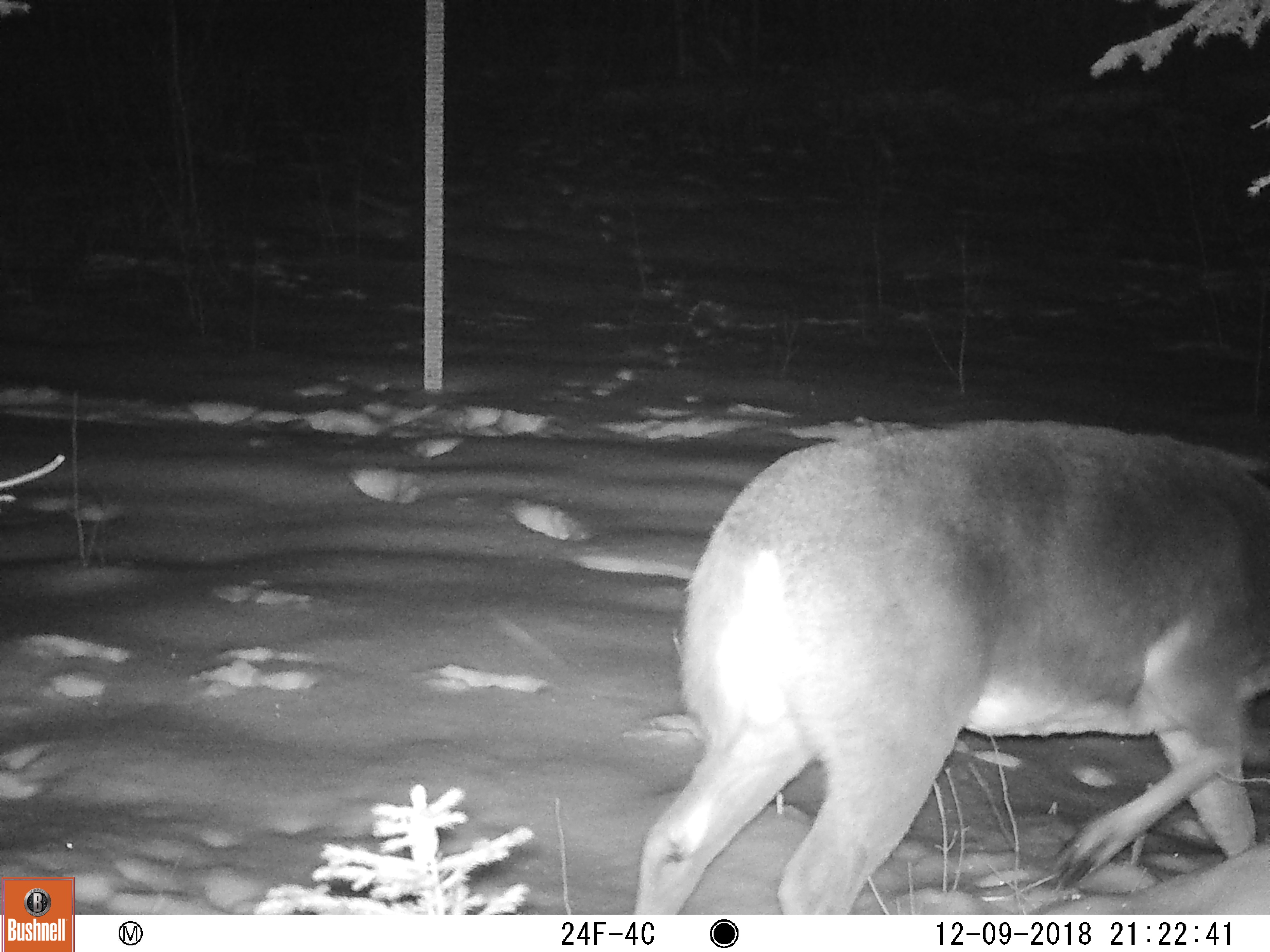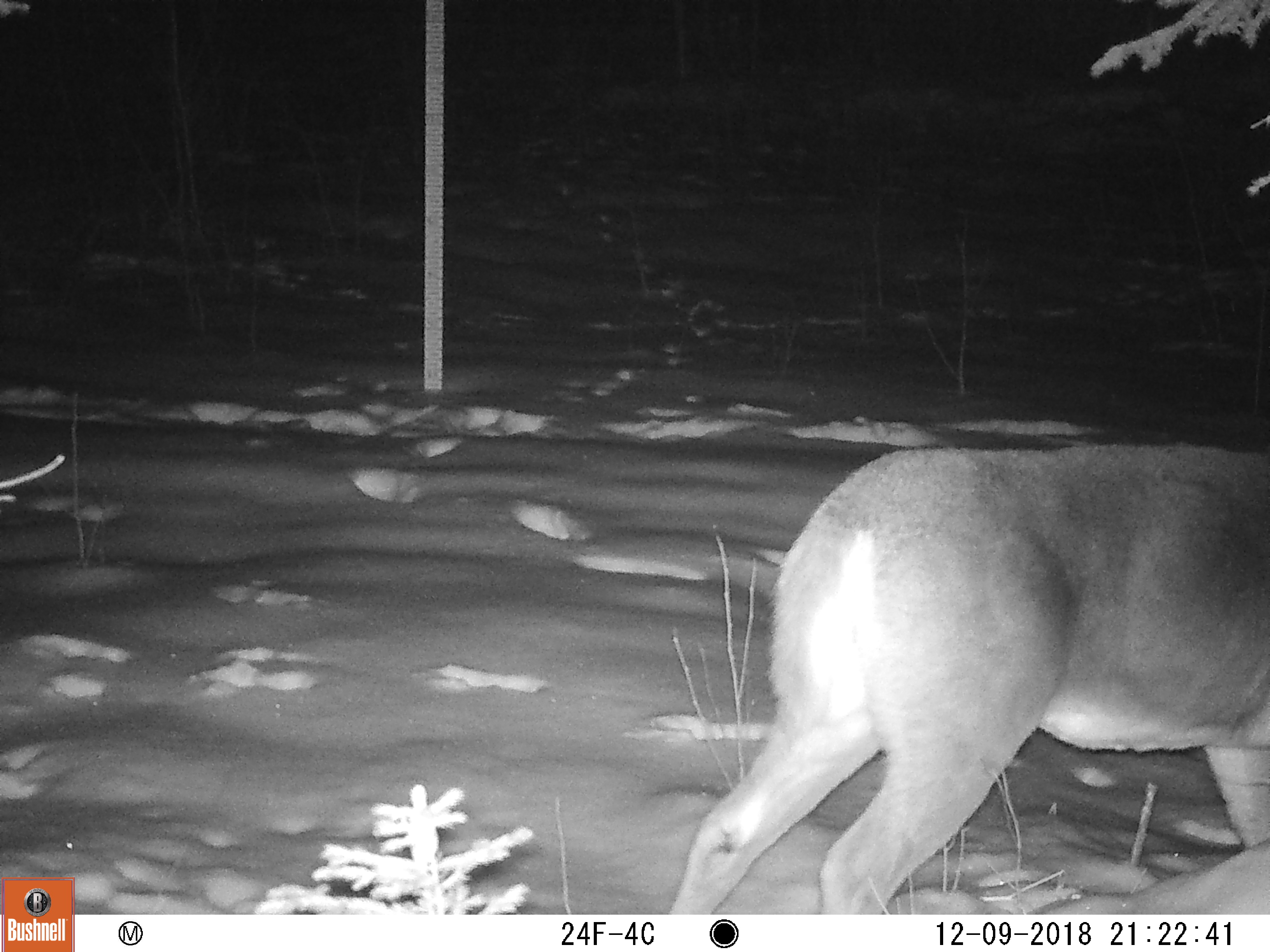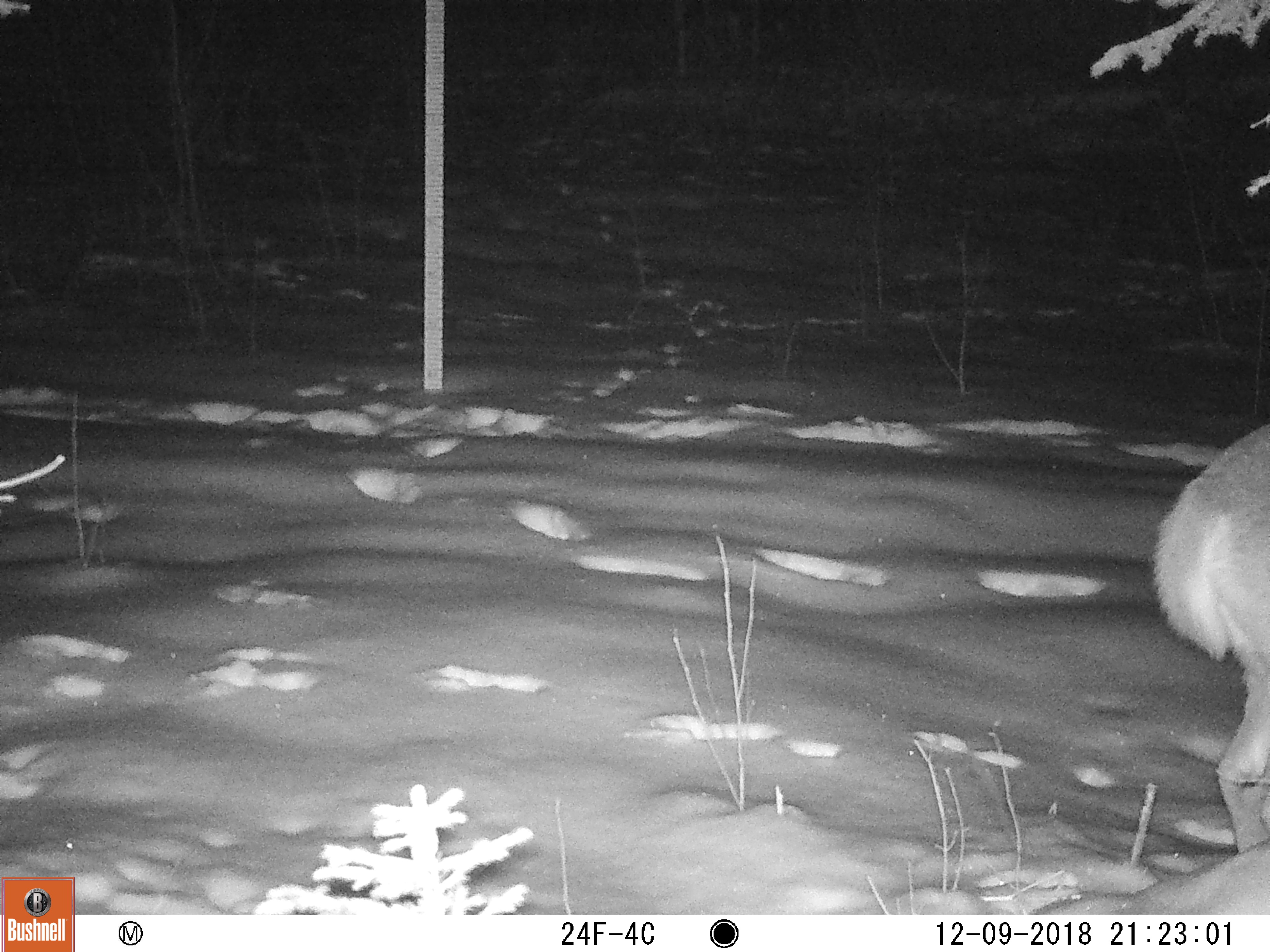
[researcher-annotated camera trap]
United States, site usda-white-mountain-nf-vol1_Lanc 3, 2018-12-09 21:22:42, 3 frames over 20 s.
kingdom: Animalia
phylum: Chordata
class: Mammalia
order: Artiodactyla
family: Cervidae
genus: Odocoileus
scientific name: Odocoileus virginianus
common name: white-tailed deer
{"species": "white-tailed deer (Odocoileus virginianus)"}